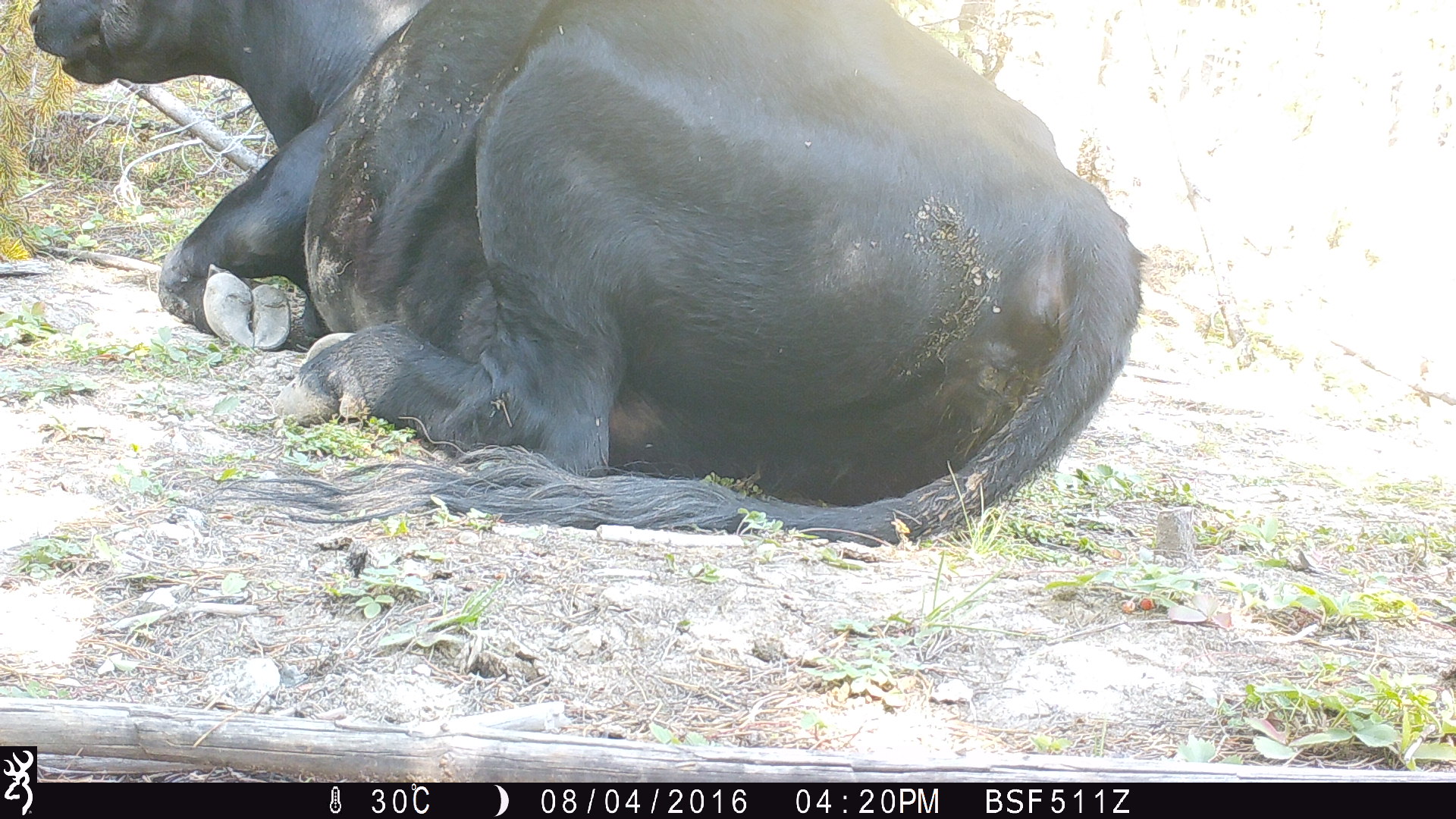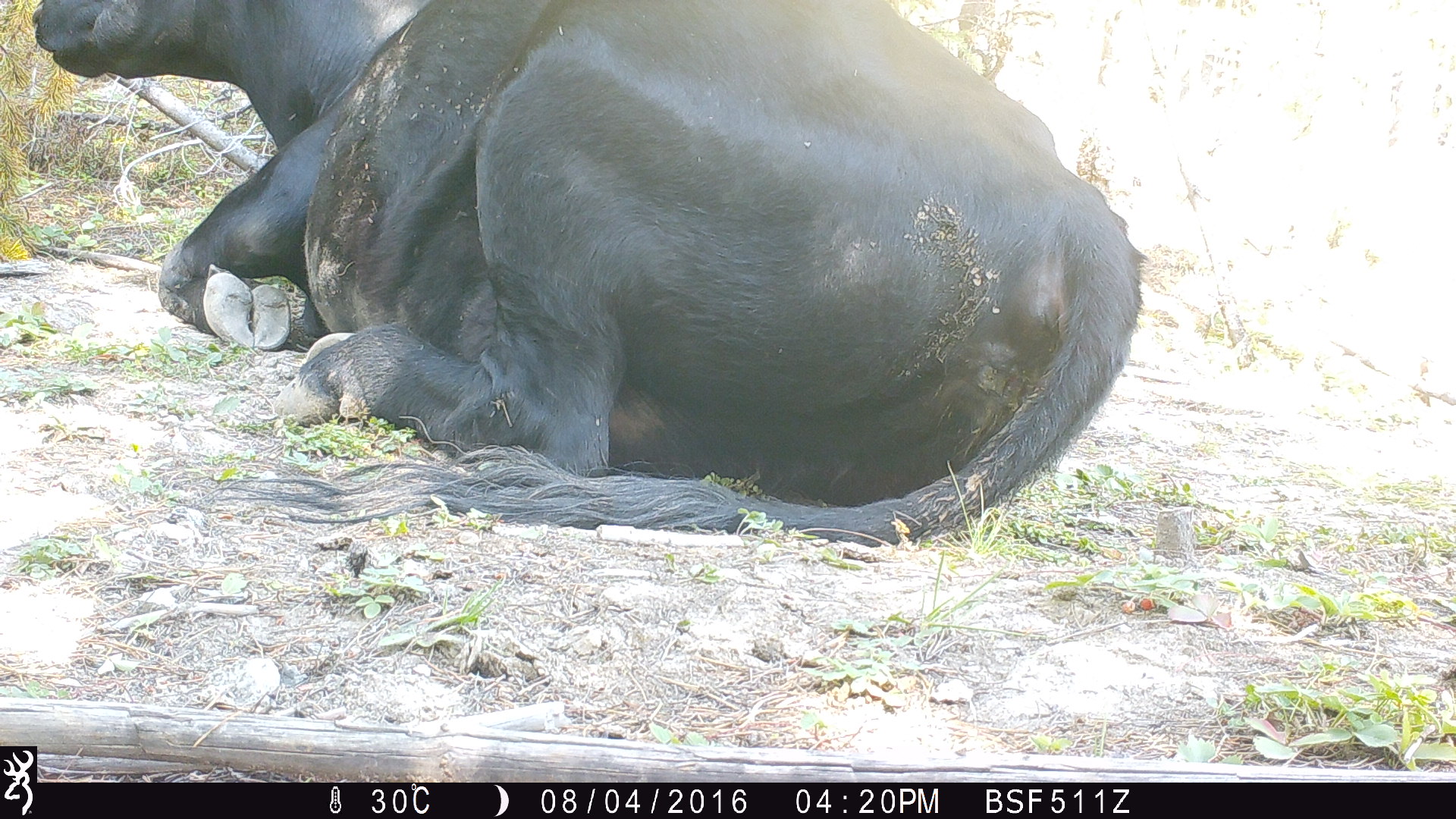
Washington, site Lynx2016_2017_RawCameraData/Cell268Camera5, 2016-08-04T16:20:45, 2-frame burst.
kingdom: Animalia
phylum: Chordata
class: Mammalia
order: Artiodactyla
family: Bovidae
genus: Bos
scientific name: Bos taurus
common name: domestic cattle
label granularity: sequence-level